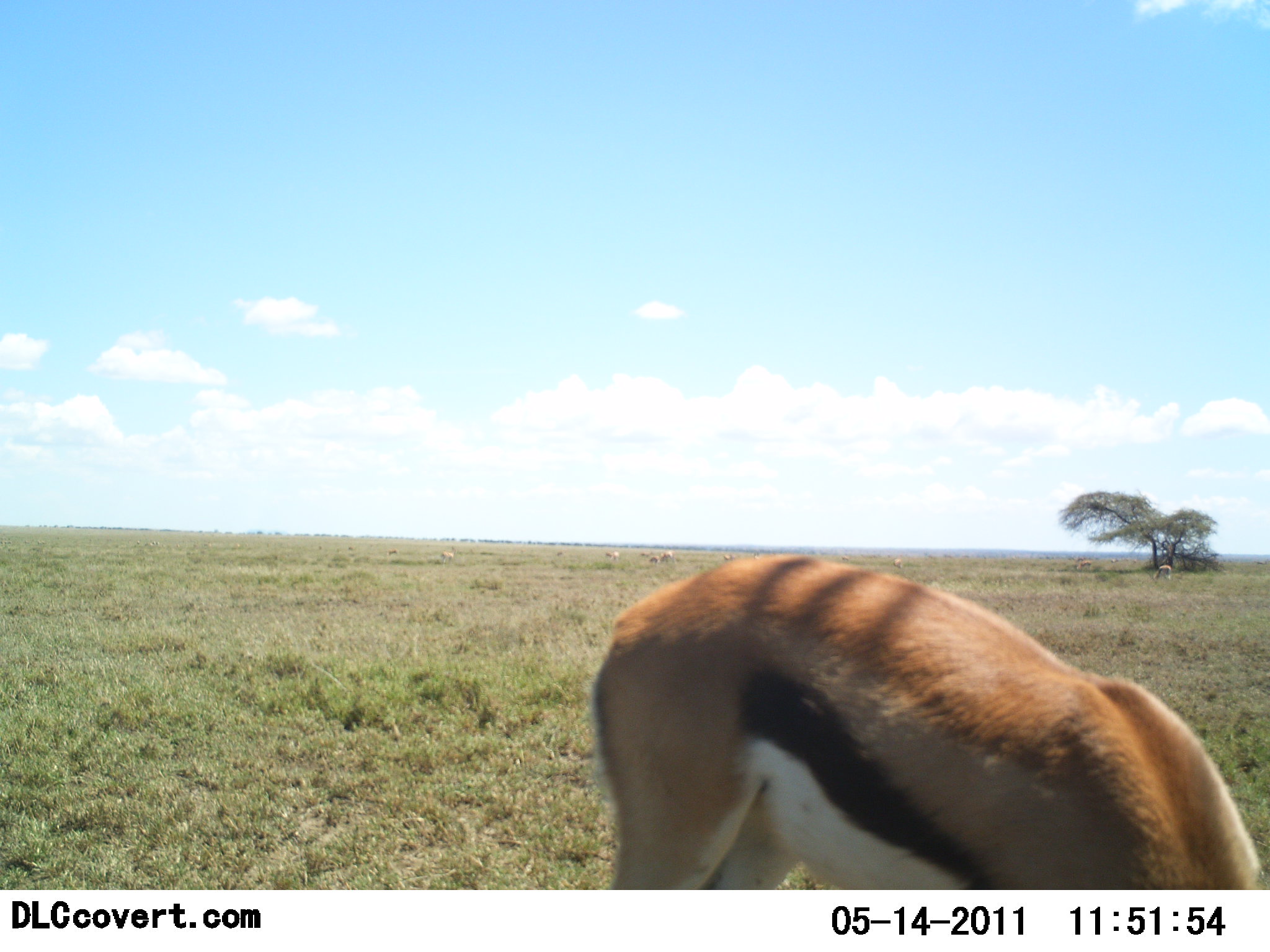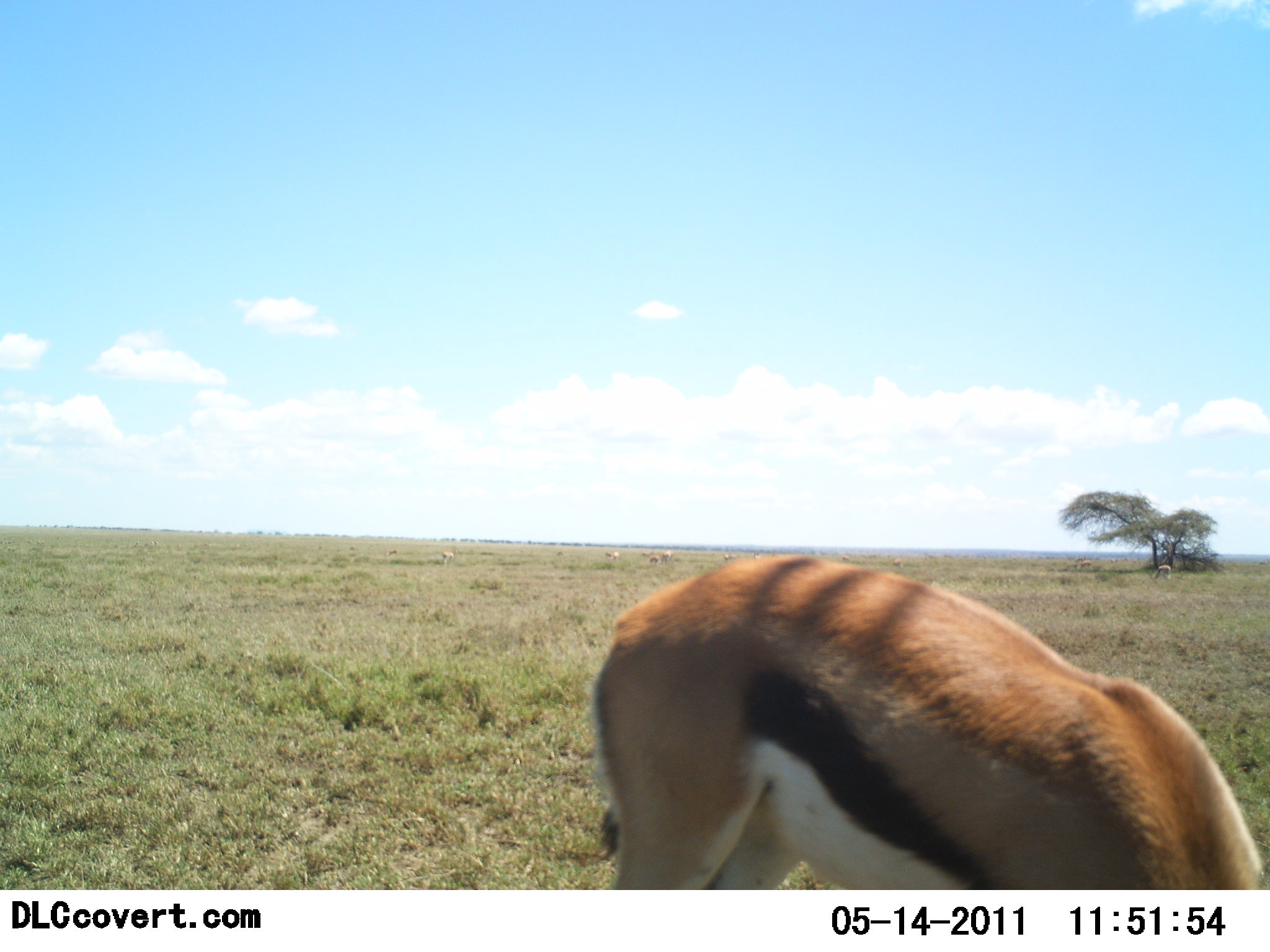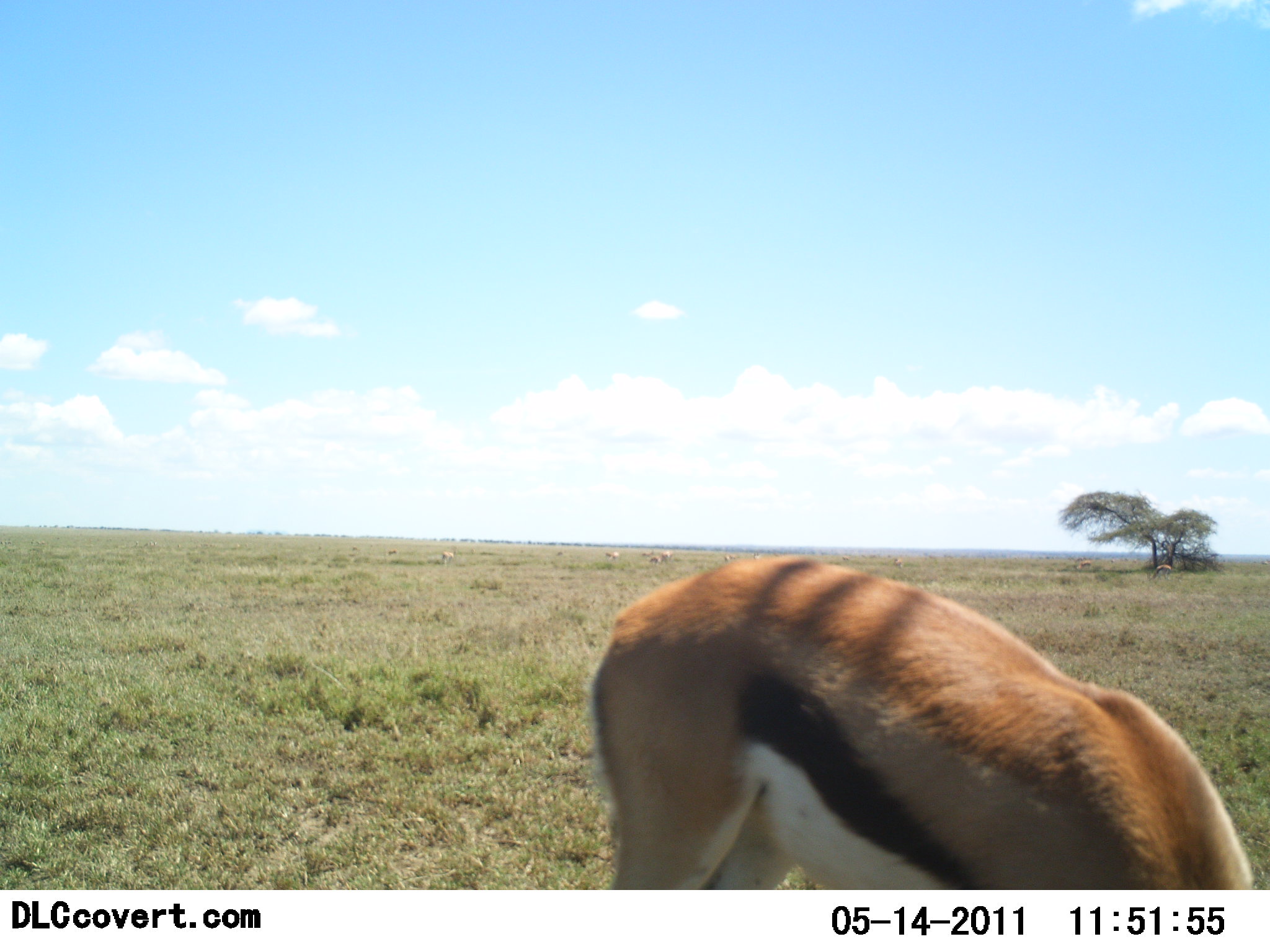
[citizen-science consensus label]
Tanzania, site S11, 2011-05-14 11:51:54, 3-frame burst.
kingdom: Animalia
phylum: Chordata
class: Mammalia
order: Artiodactyla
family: Bovidae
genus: Eudorcas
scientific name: Eudorcas thomsonii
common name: thomson's gazelle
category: gazellethomsons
Gazellethomsons (thomson's gazelle) (Eudorcas thomsonii), count 1. Behavior (volunteer vote fractions): standing 0%, resting 0%, moving 0%, interacting 0%. Young present (vote fraction): 0%. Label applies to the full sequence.